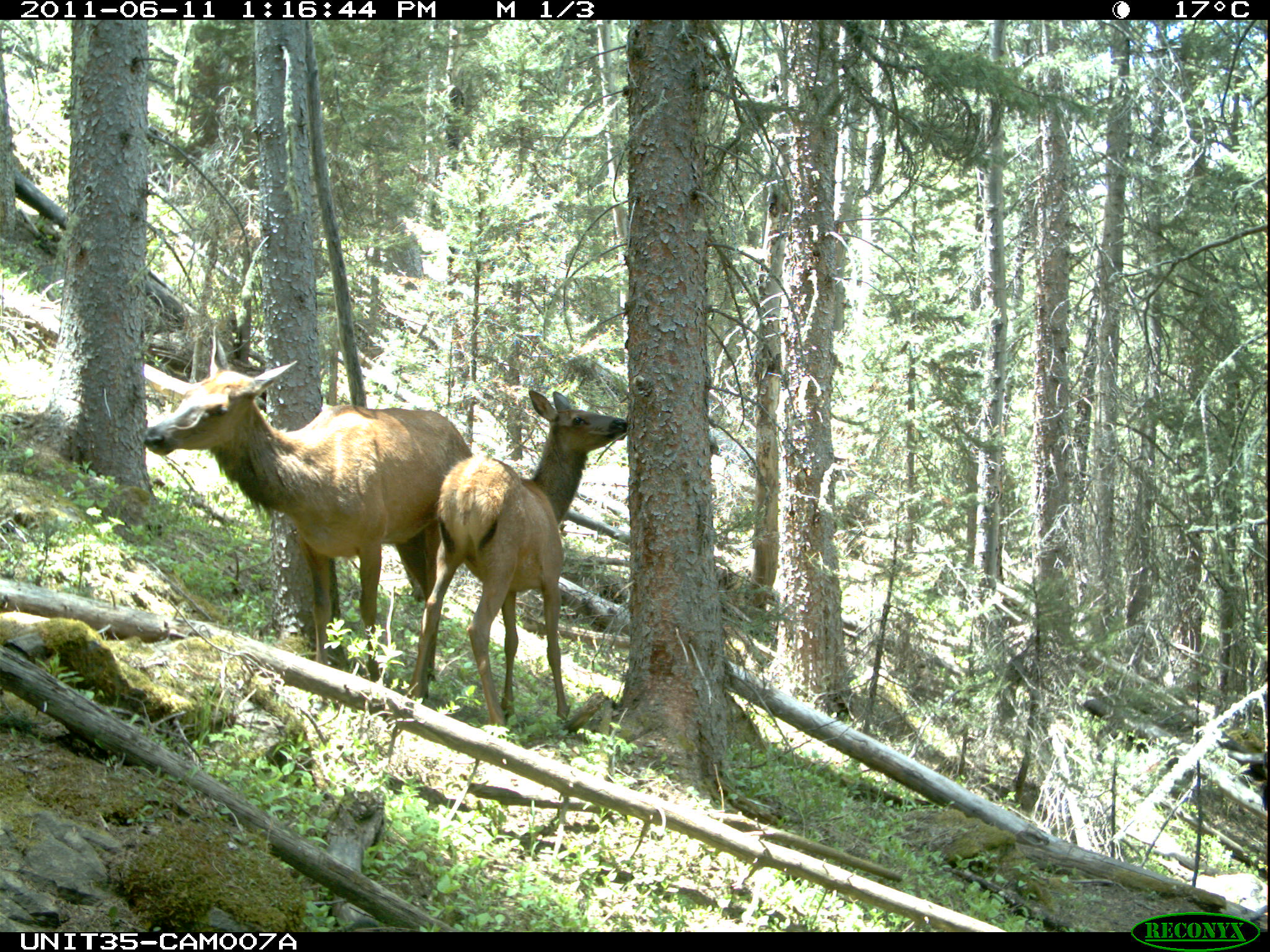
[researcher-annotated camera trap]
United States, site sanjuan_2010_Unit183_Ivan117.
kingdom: Animalia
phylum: Chordata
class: Mammalia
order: Artiodactyla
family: Cervidae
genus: Cervus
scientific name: Cervus elaphus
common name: red deer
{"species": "Cervus elaphus (red deer)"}